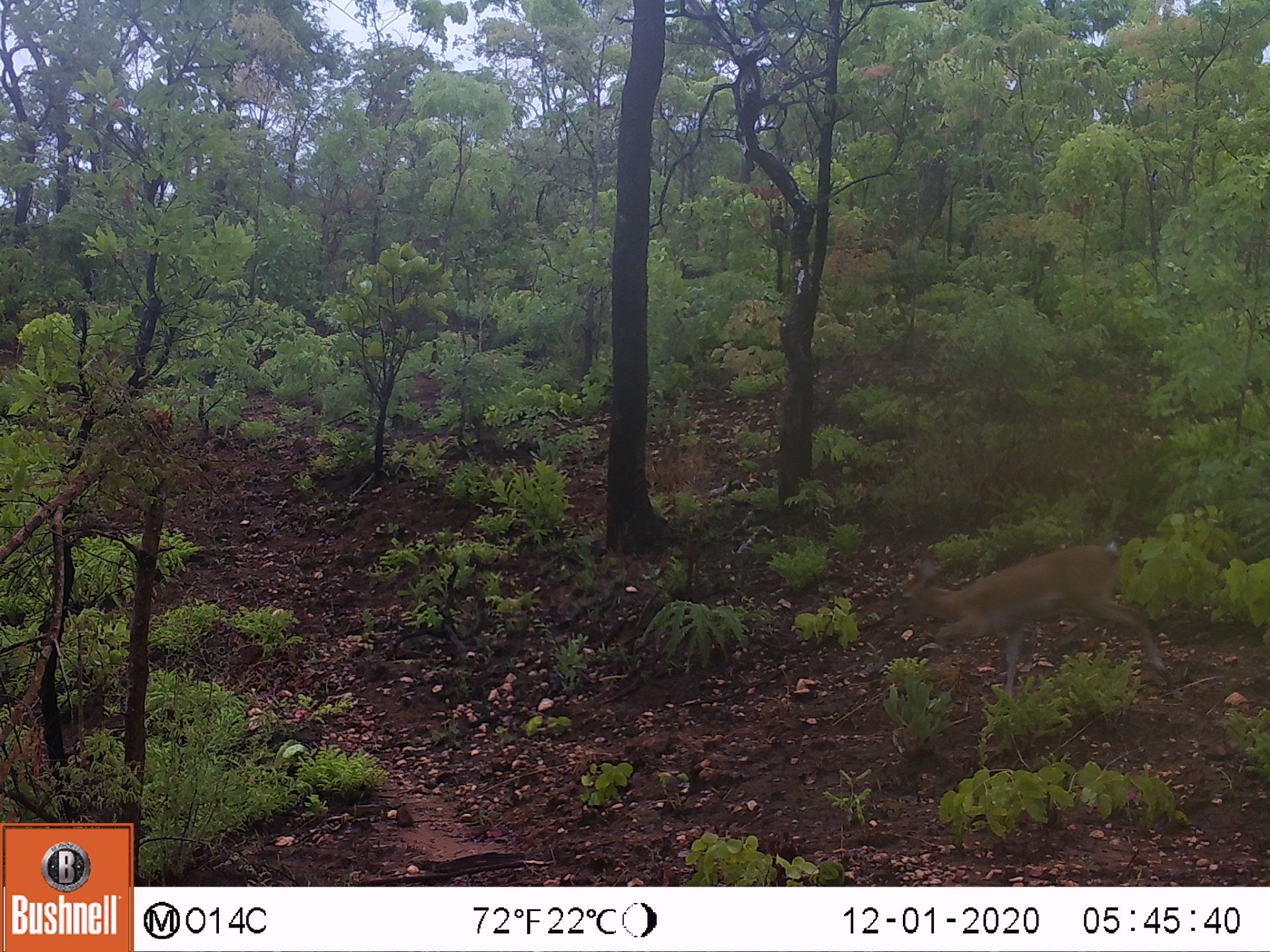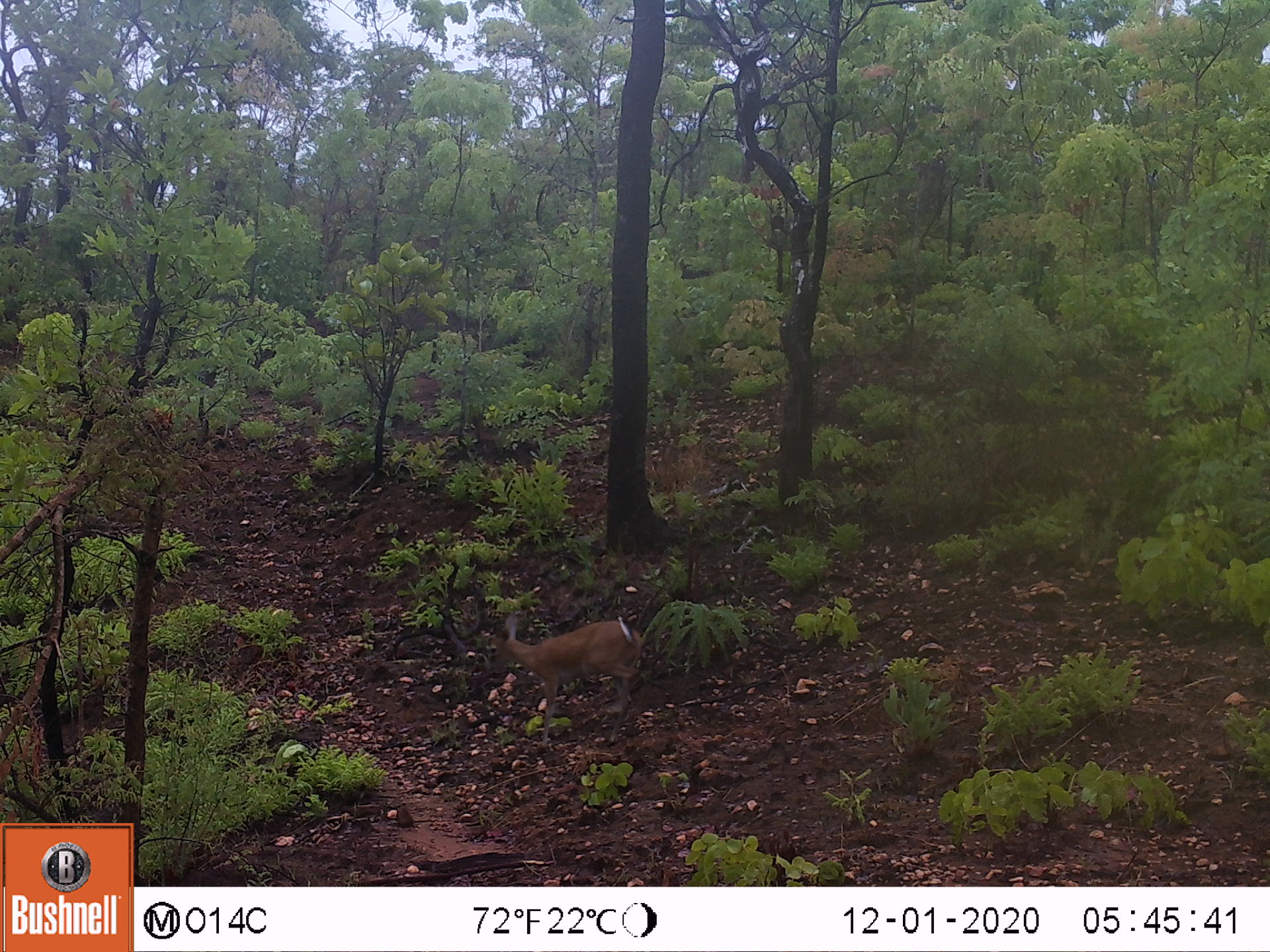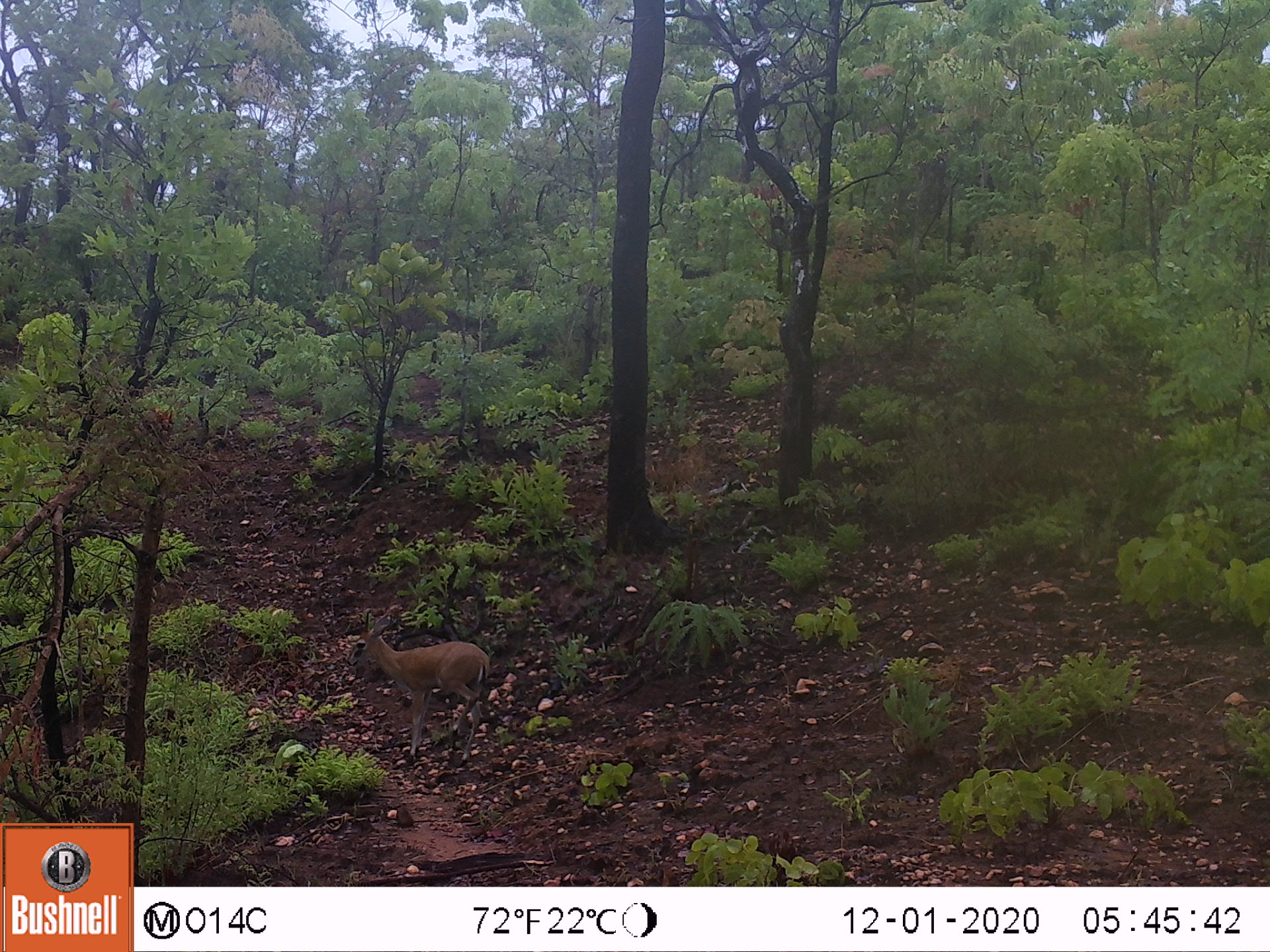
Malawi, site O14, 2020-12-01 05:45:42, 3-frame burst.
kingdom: Animalia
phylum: Chordata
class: Mammalia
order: Artiodactyla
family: Bovidae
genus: Sylvicapra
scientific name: Sylvicapra grimmia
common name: common duiker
Common duiker (Sylvicapra grimmia), count 1.